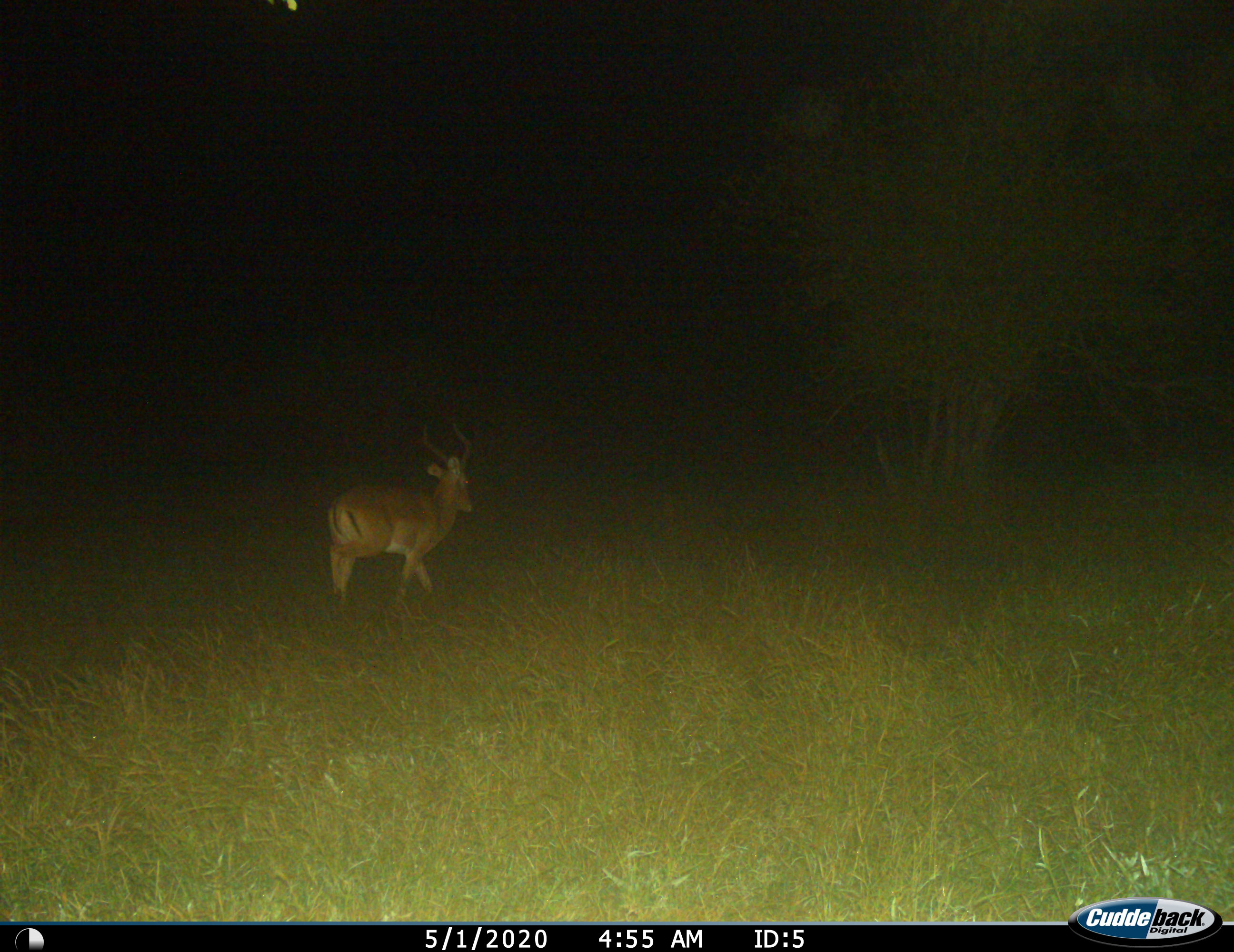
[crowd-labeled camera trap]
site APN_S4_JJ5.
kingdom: Animalia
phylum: Chordata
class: Mammalia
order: Artiodactyla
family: Bovidae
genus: Aepyceros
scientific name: Aepyceros melampus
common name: impala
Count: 1.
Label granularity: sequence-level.